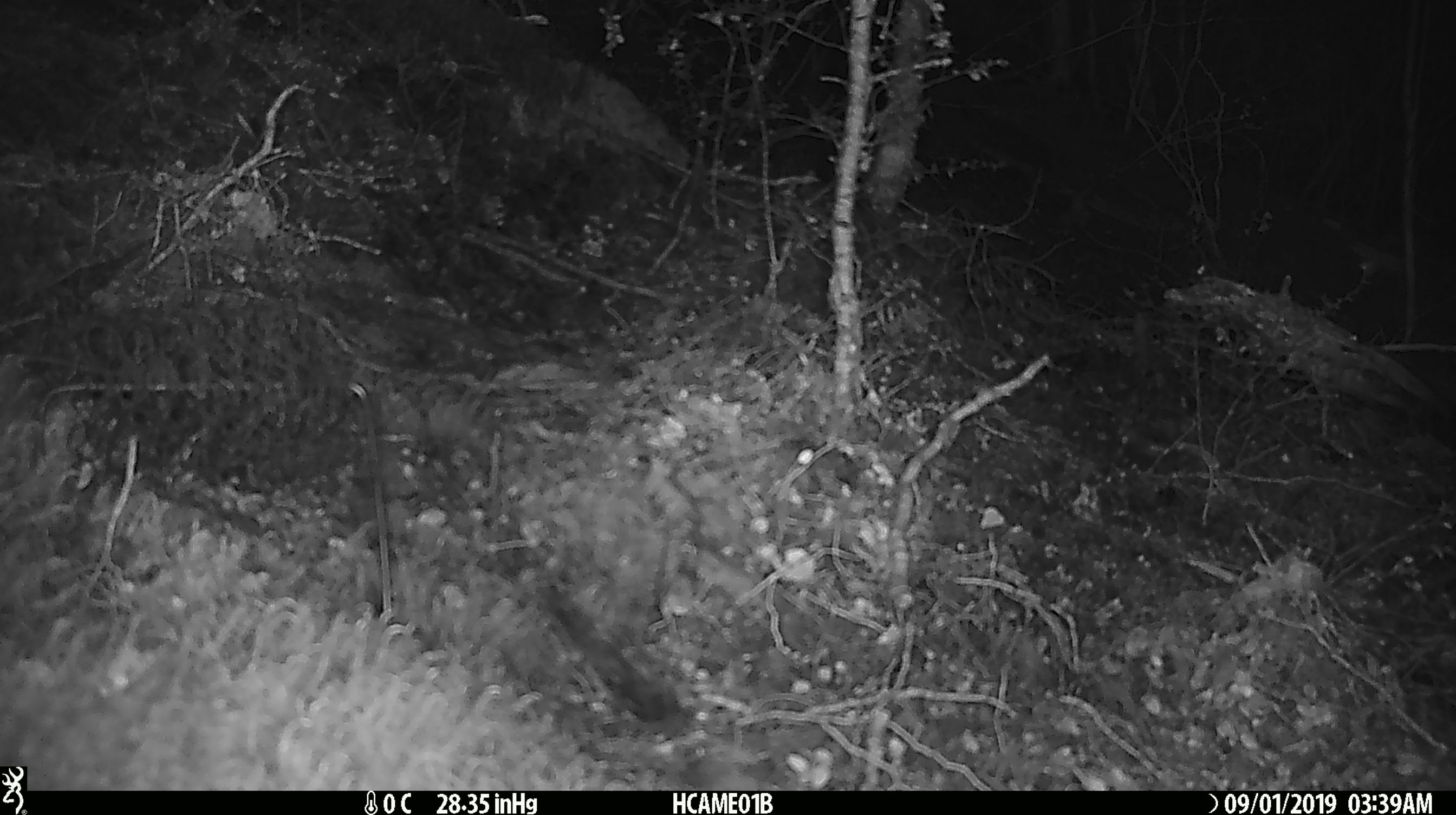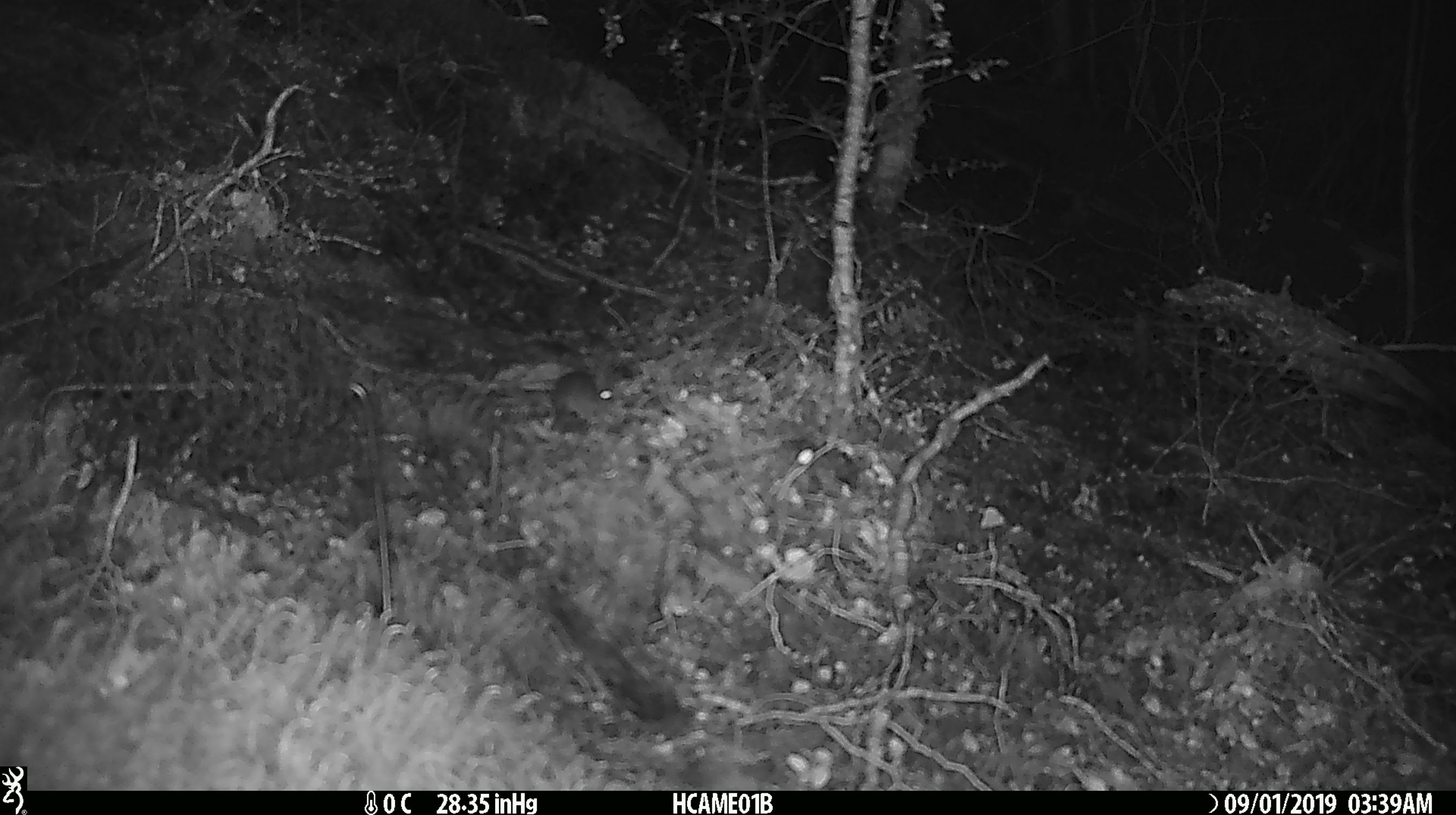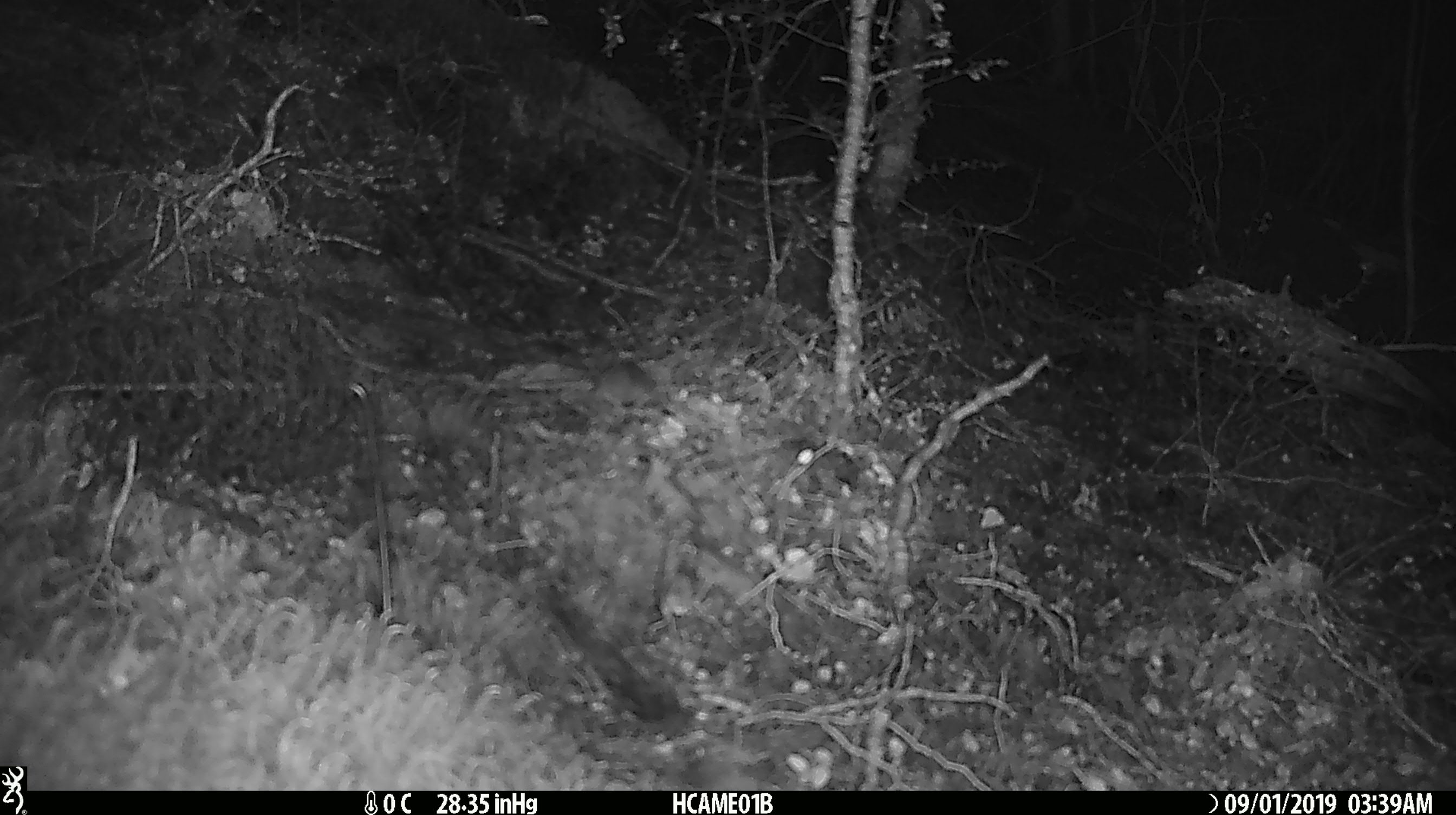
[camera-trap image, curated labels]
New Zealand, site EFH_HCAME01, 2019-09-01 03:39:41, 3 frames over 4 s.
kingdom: Animalia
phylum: Chordata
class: Mammalia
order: Rodentia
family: Muridae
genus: Mus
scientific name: Mus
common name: mouse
Mouse (Mus).